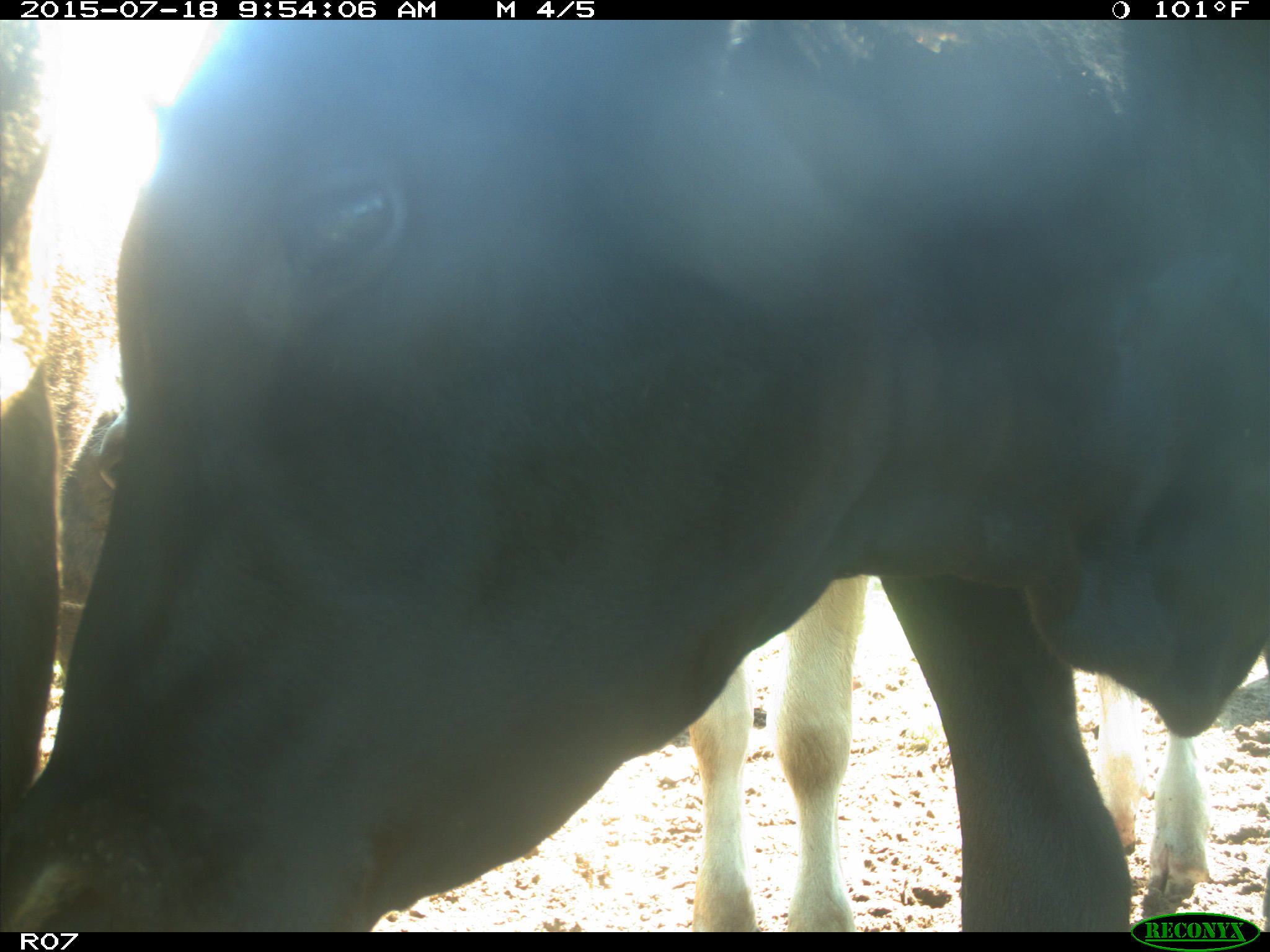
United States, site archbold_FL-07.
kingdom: Animalia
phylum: Chordata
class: Mammalia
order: Artiodactyla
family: Bovidae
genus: Bos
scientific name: Bos taurus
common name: domestic cow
Bos taurus (domestic cow).